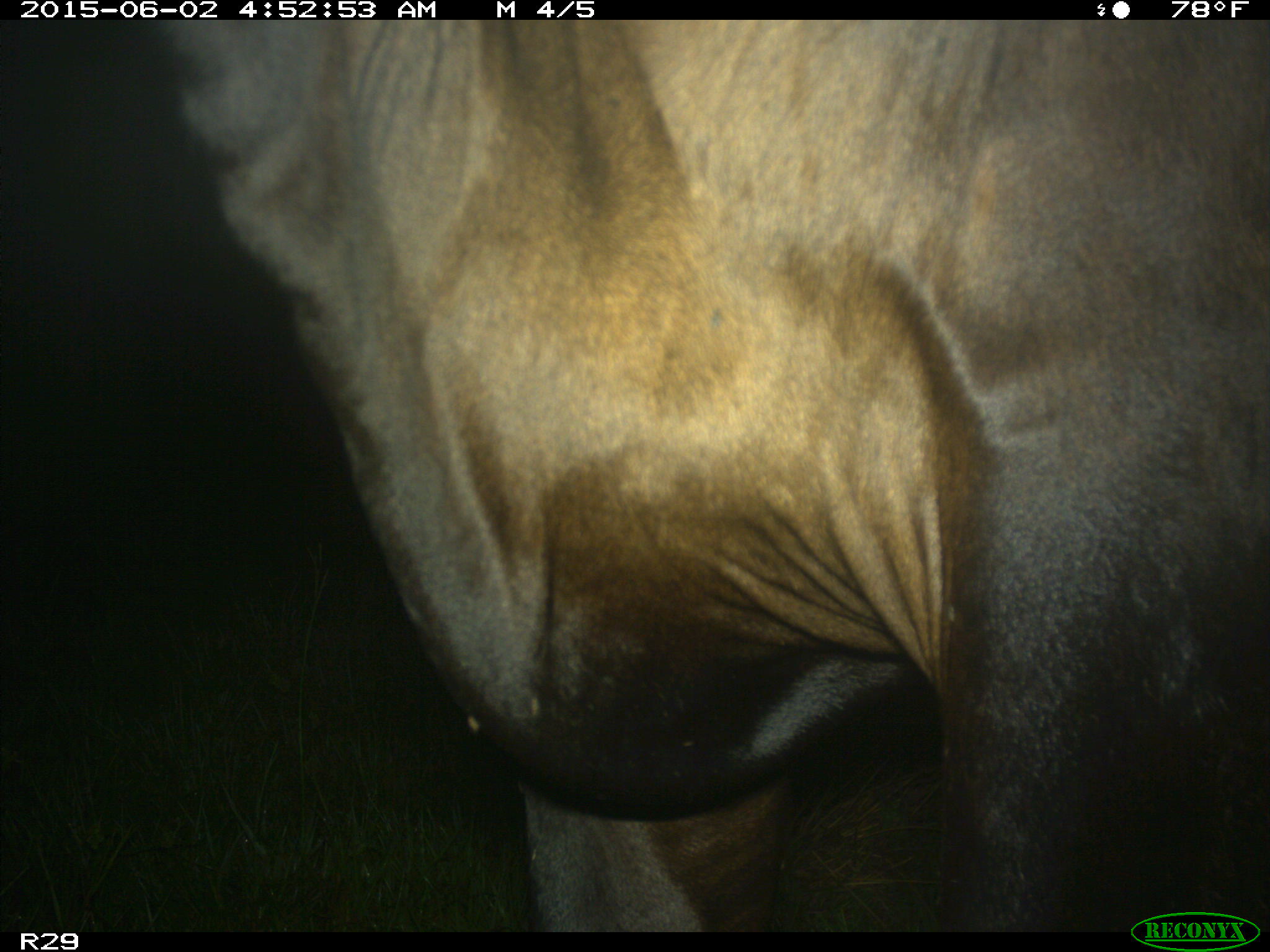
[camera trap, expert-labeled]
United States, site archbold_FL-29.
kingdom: Animalia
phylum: Chordata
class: Mammalia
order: Artiodactyla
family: Bovidae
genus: Bos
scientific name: Bos taurus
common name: domestic cow